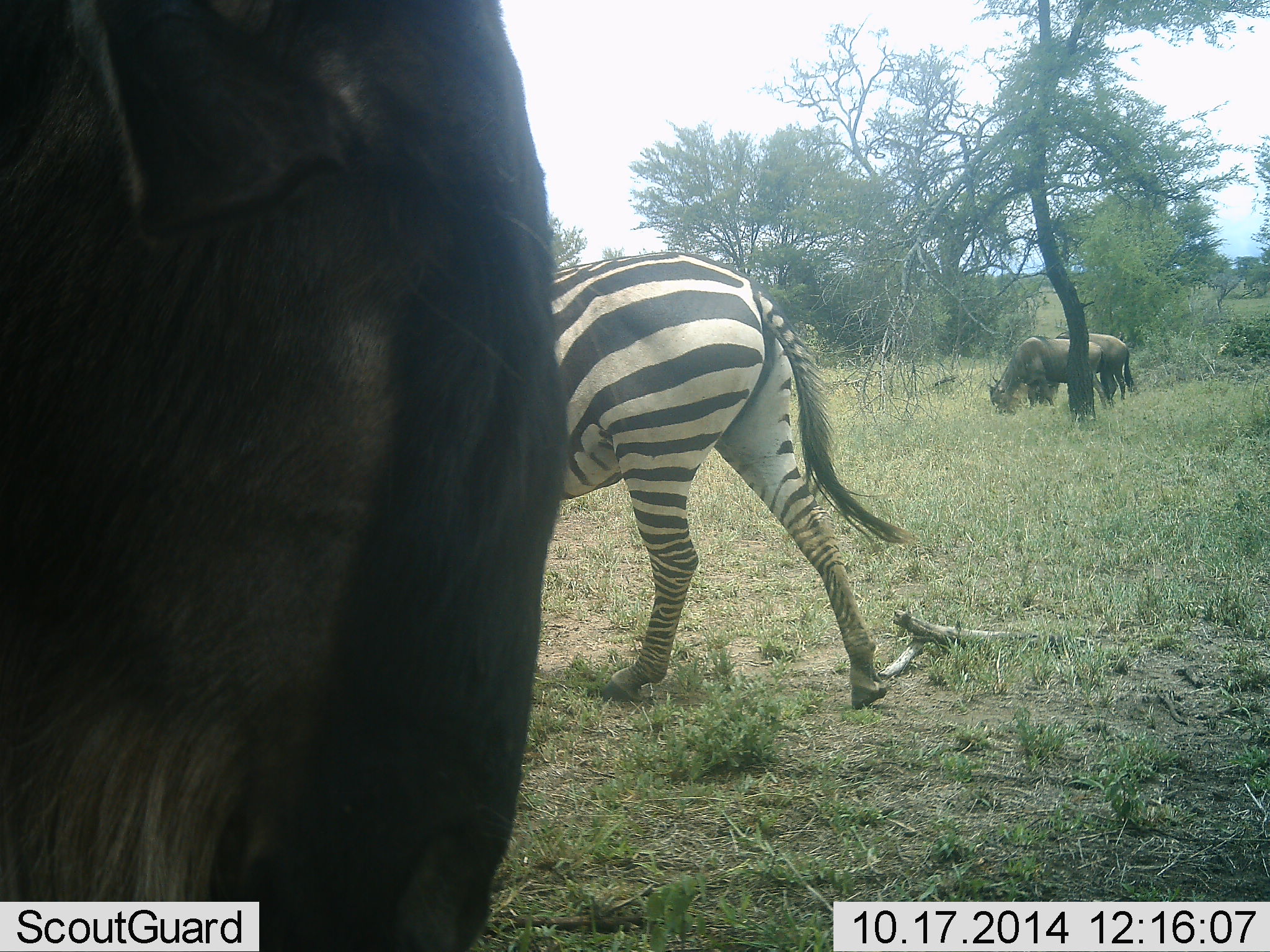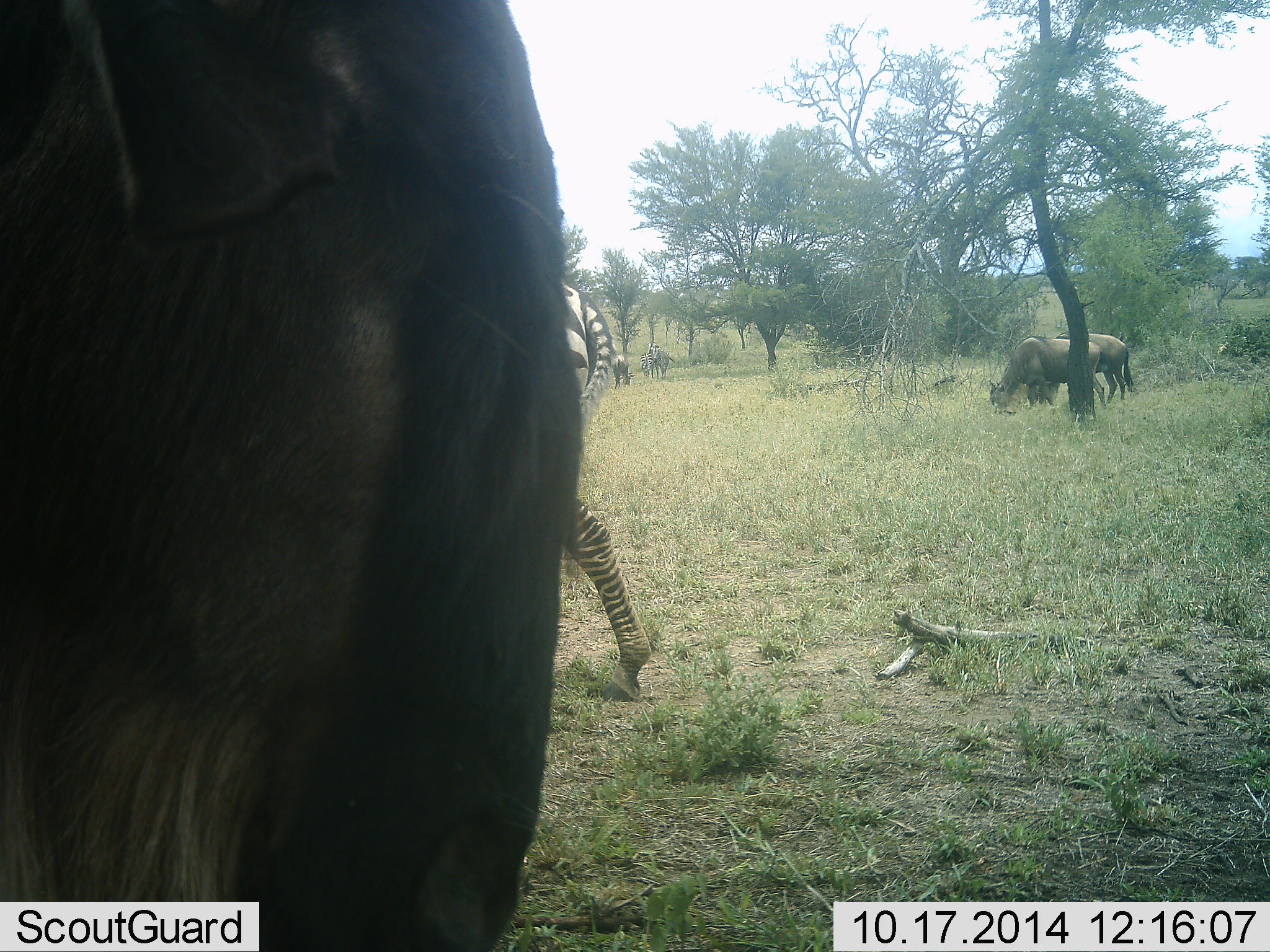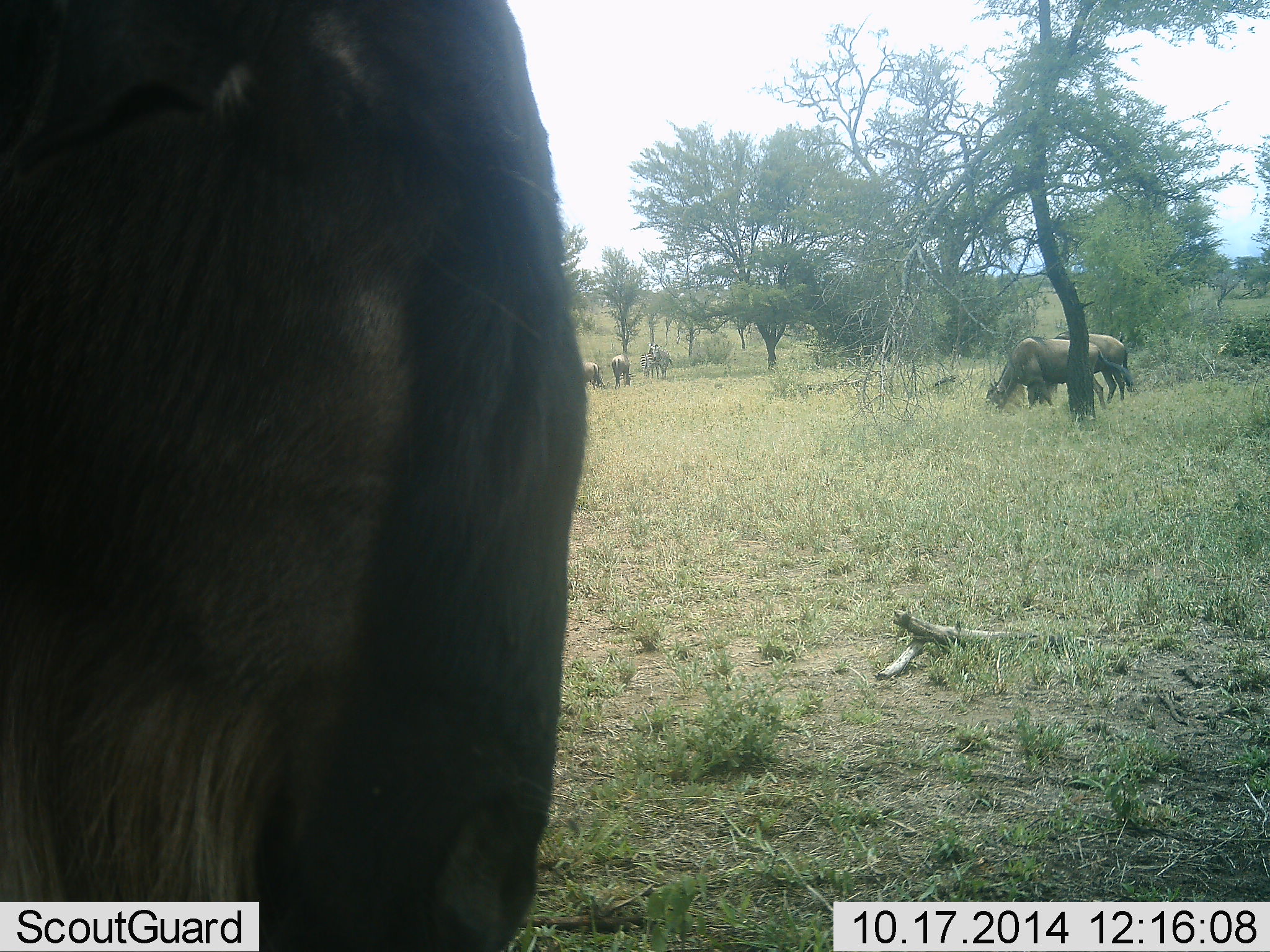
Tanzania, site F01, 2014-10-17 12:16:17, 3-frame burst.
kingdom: Animalia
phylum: Chordata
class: Mammalia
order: Artiodactyla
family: Bovidae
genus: Connochaetes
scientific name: Connochaetes taurinus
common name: blue wildebeest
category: wildebeest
Wildebeest (blue wildebeest) (Connochaetes taurinus), count 5. Behavior (volunteer vote fractions): standing 30%, resting 0%, moving 0%, interacting 0%. Young present (vote fraction): 0%. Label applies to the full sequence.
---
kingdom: Animalia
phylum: Chordata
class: Mammalia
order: Perissodactyla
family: Equidae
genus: Equus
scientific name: Equus quagga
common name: plains zebra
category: zebra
Zebra (plains zebra) (Equus quagga), count 1. Behavior (volunteer vote fractions): standing 20%, resting 0%, moving 100%, interacting 0%. Young present (vote fraction): 0%. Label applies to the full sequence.